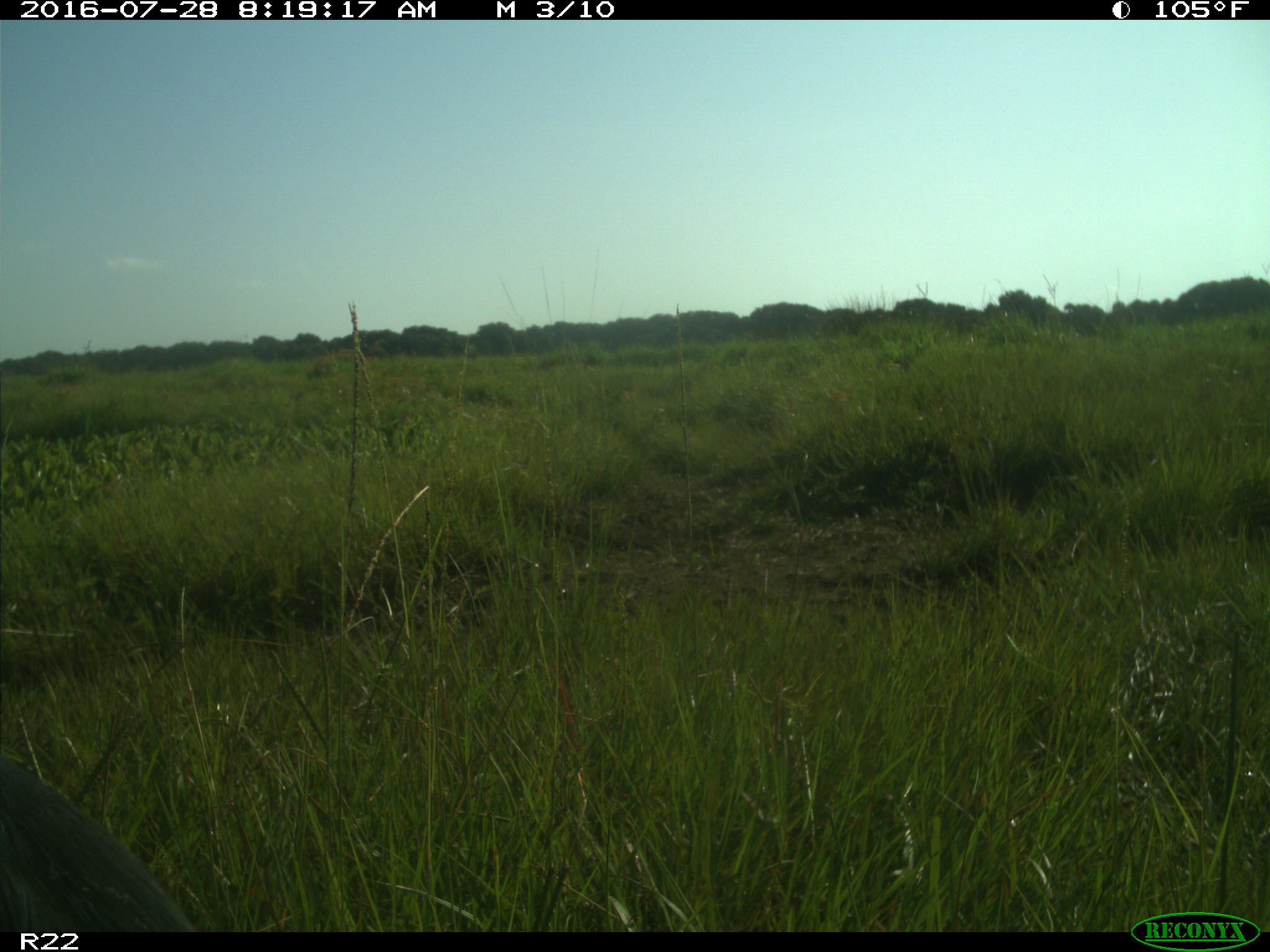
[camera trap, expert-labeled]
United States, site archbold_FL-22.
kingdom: Animalia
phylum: Chordata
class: Mammalia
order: Artiodactyla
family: Bovidae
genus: Bos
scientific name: Bos taurus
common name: domestic cow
Bos taurus (domestic cow).